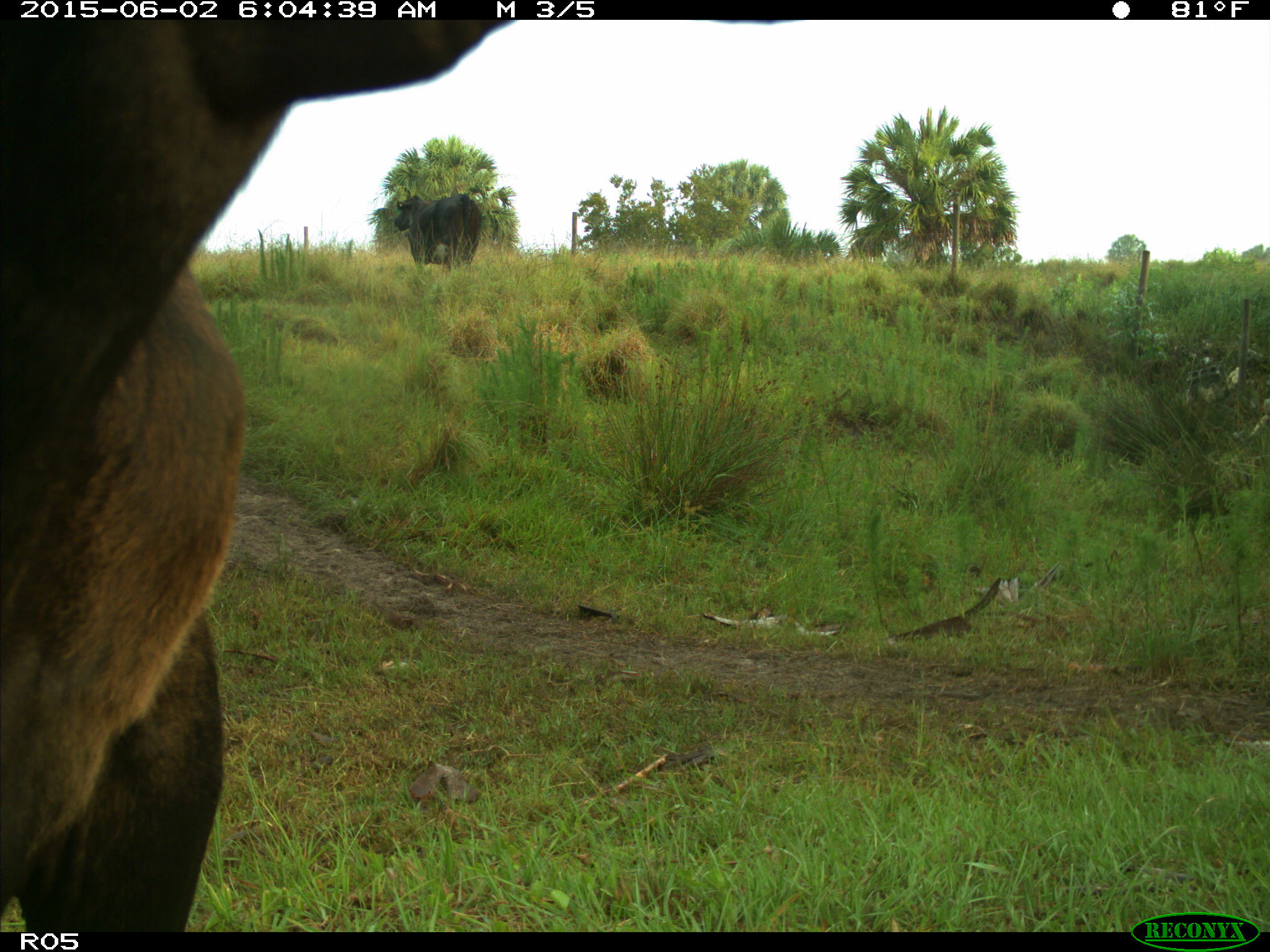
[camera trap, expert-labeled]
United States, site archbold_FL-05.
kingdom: Animalia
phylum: Chordata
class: Mammalia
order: Artiodactyla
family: Bovidae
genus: Bos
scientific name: Bos taurus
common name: domestic cow